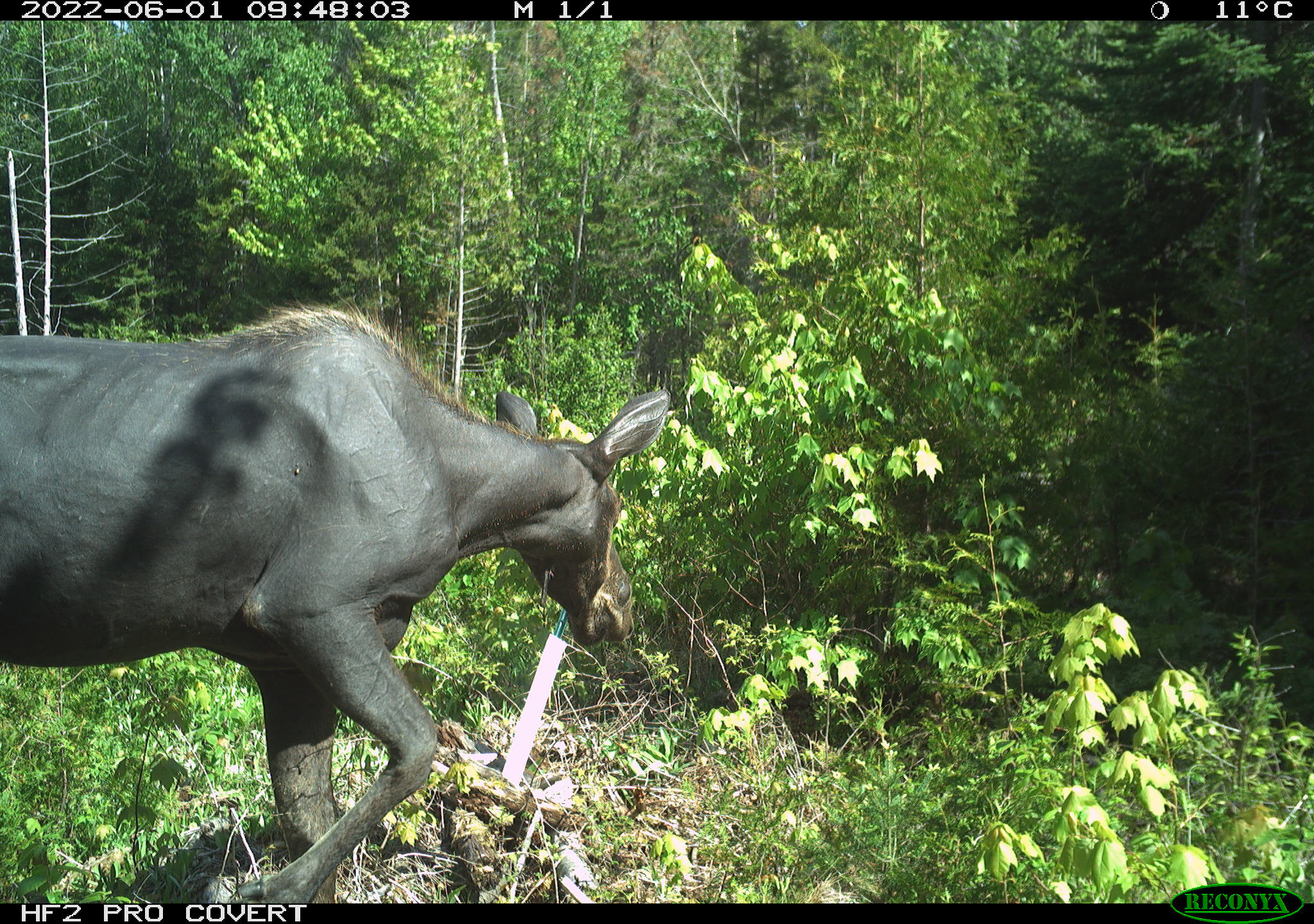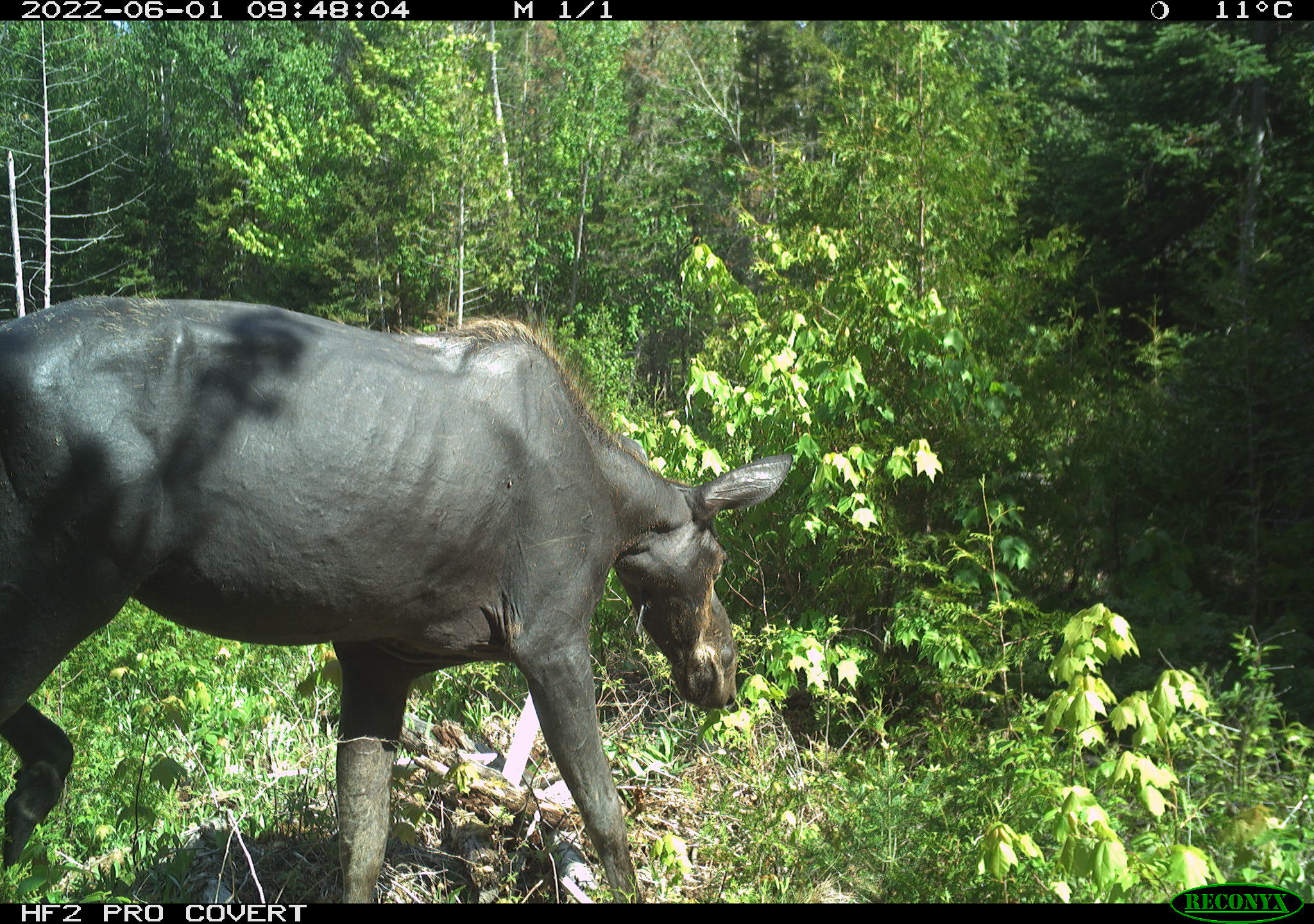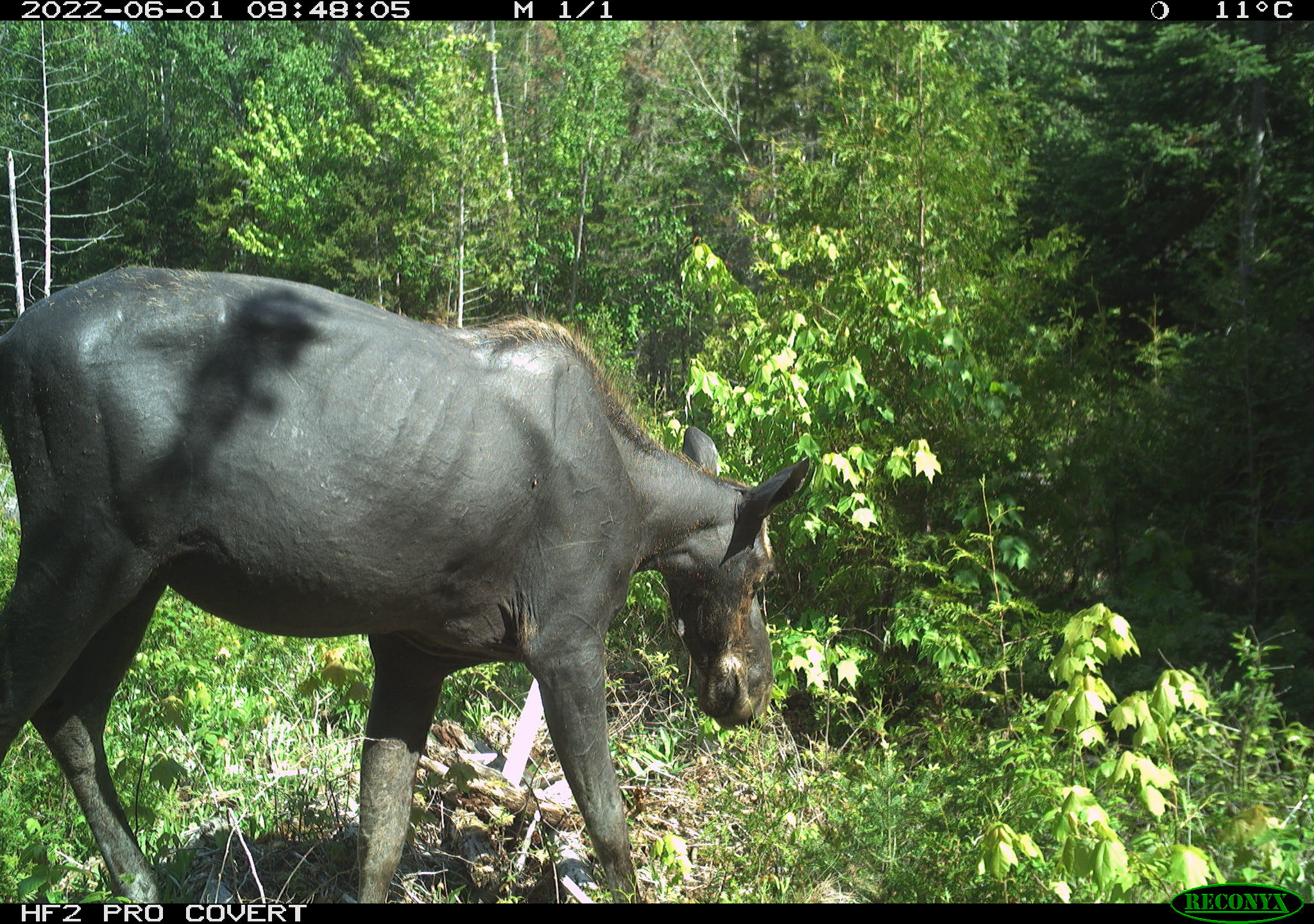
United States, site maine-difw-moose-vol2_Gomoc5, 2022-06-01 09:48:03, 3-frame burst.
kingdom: Animalia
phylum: Chordata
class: Mammalia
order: Artiodactyla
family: Cervidae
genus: Alces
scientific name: Alces alces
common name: moose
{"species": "moose (Alces alces)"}